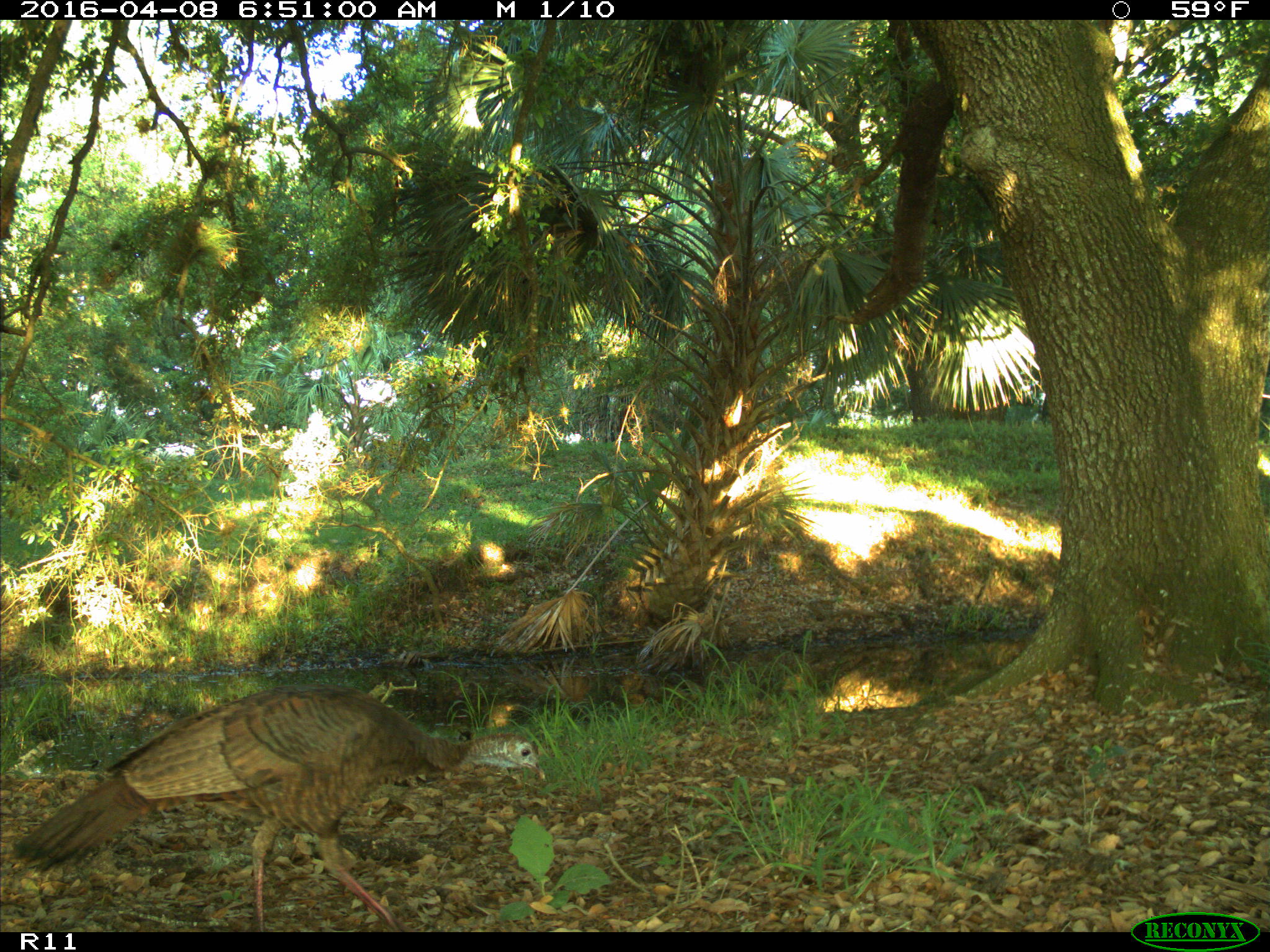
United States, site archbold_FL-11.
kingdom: Animalia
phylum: Chordata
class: Aves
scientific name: Aves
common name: birds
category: unidentified bird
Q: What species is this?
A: Unidentified bird (birds) (Aves).